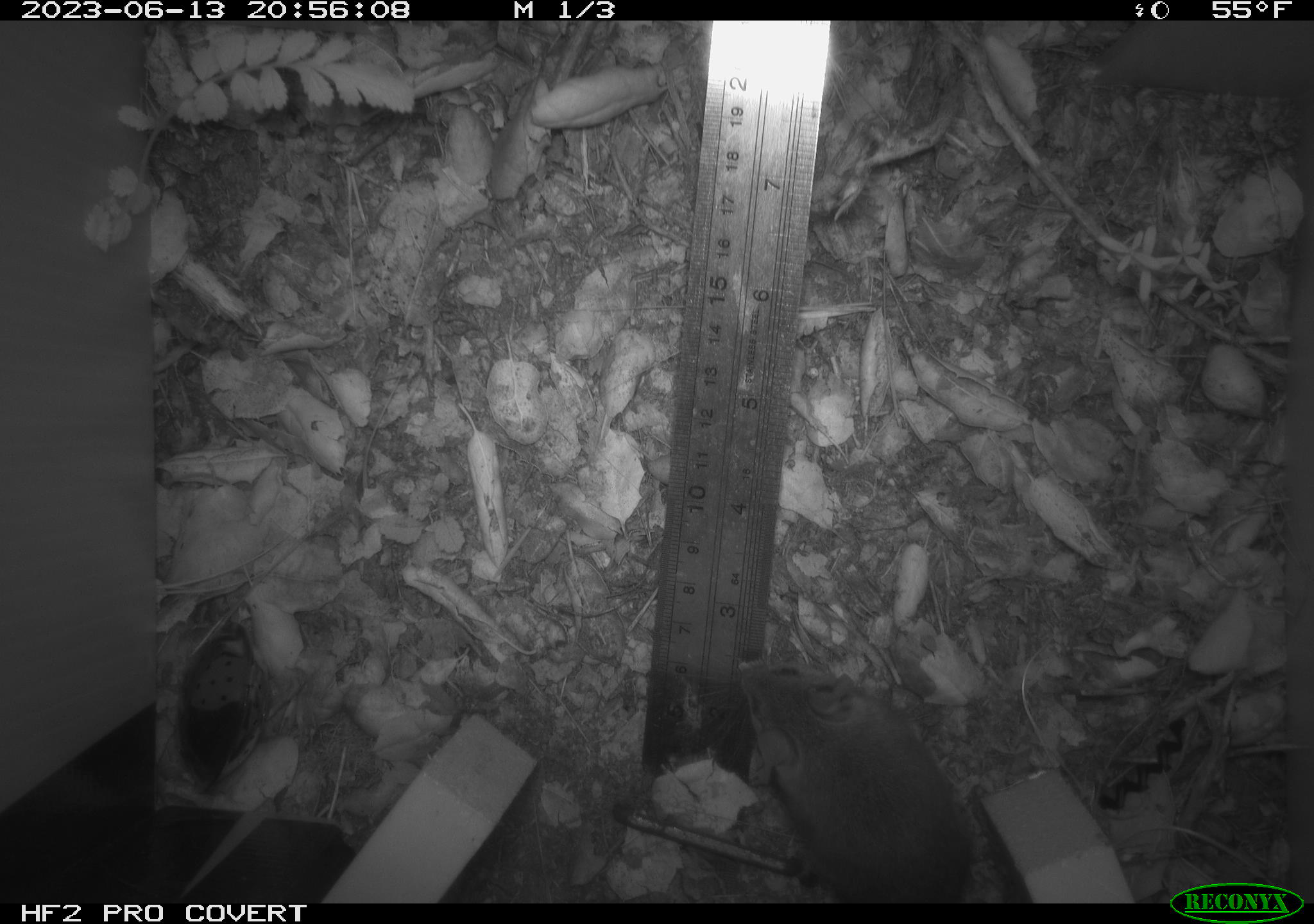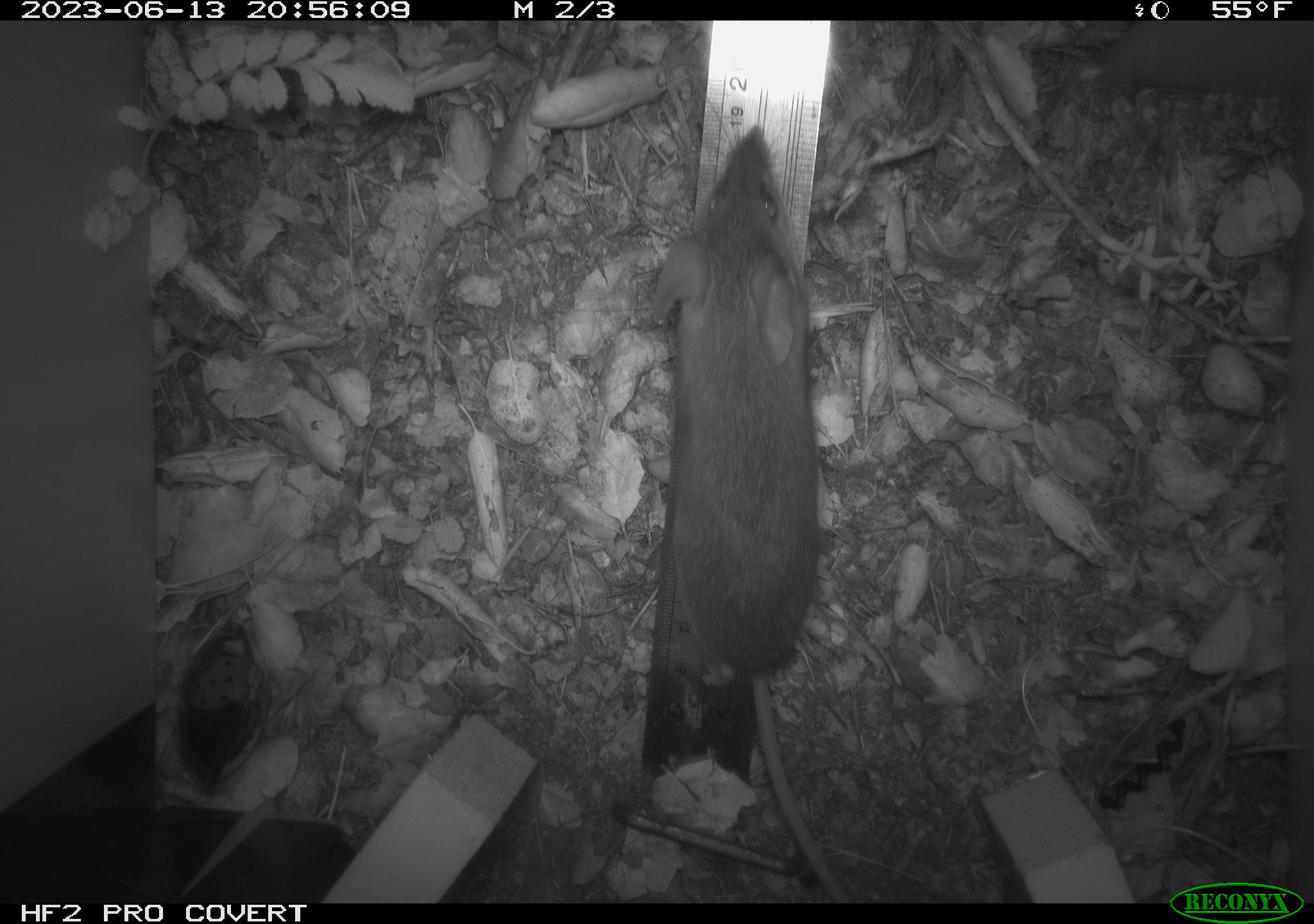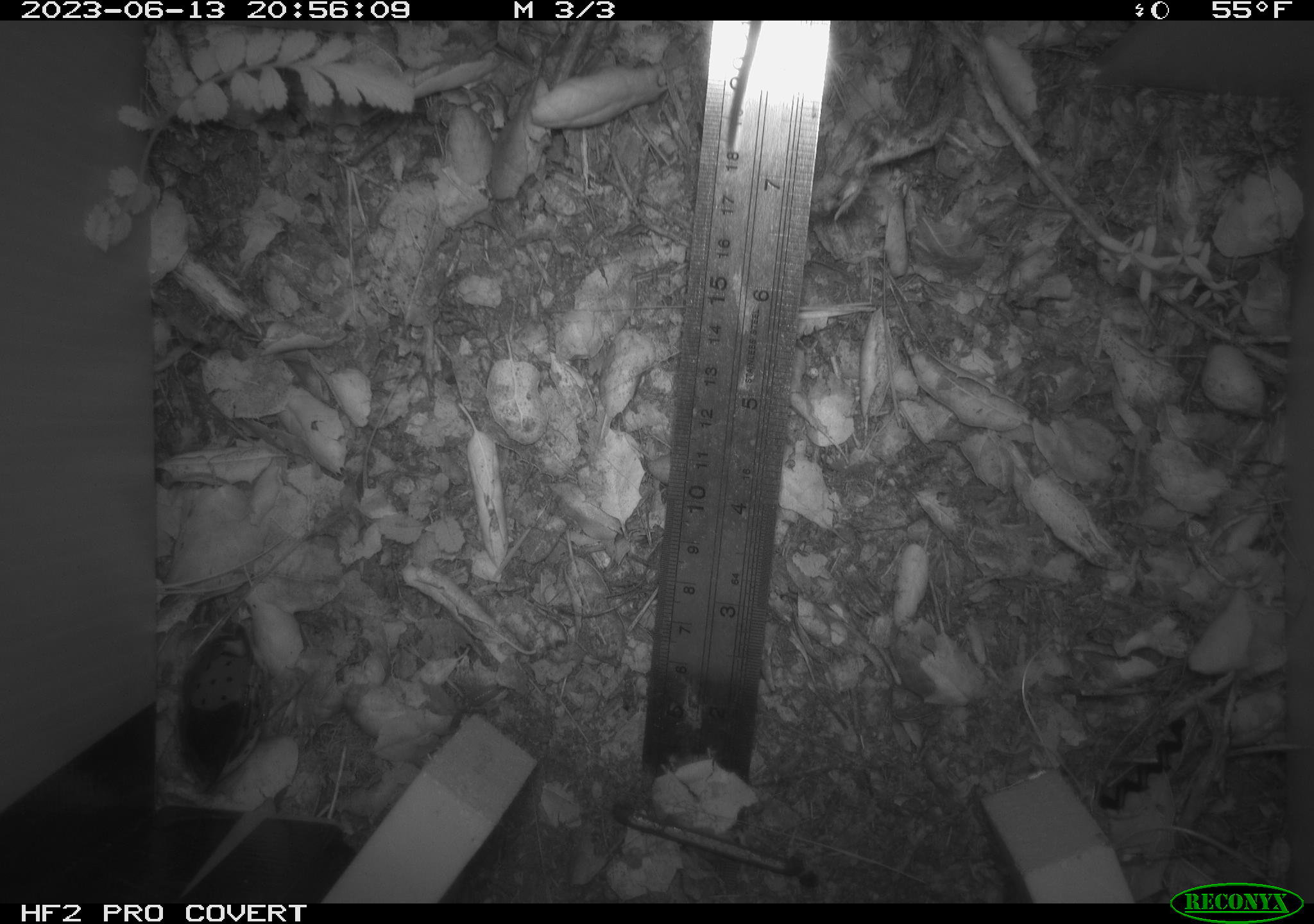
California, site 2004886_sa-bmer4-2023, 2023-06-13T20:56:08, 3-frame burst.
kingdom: Animalia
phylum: Chordata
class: Mammalia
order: Rodentia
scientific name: Rodentia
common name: mouse species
Mouse species (Rodentia).